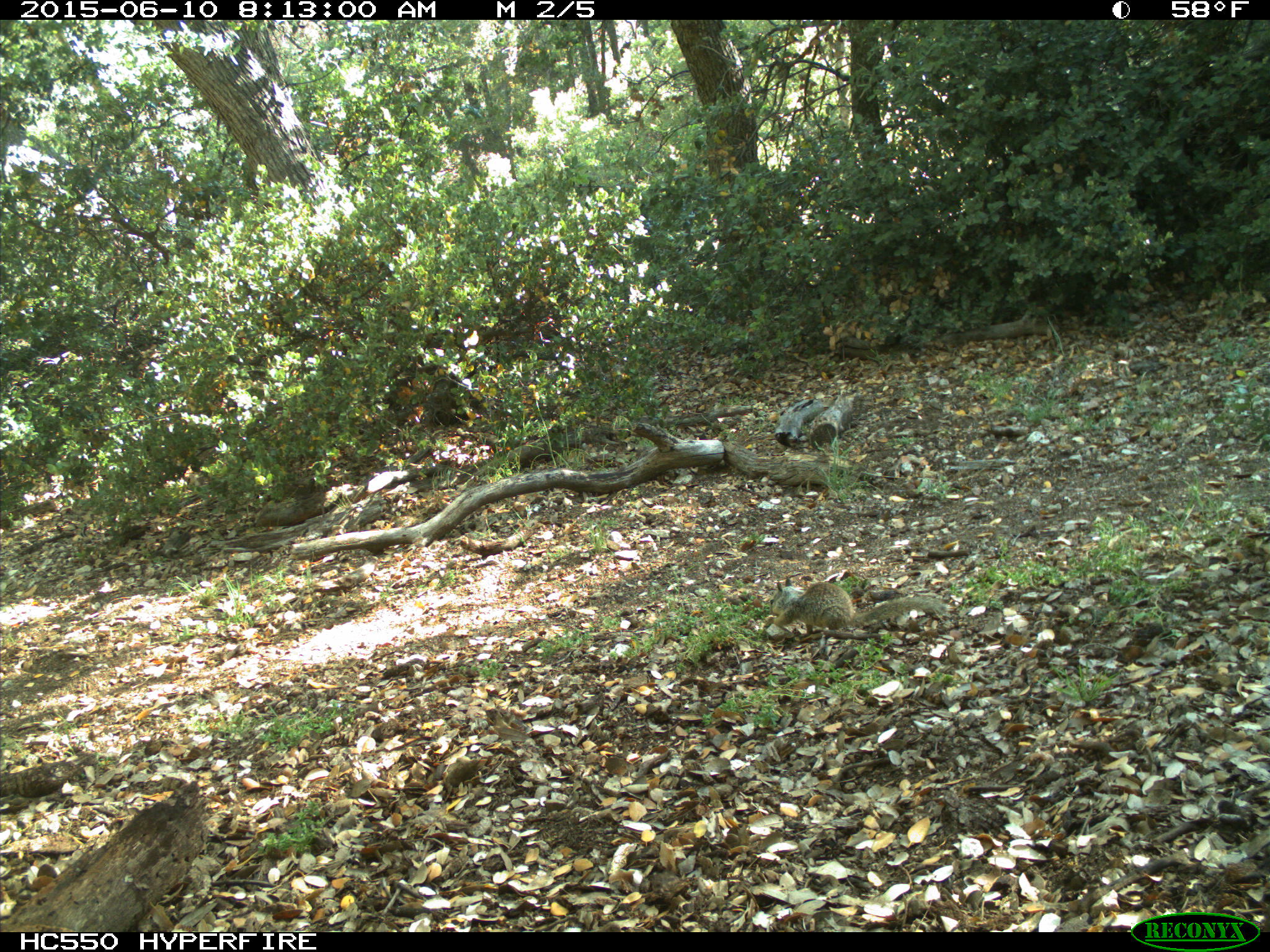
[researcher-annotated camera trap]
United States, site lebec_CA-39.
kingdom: Animalia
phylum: Chordata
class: Mammalia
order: Rodentia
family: Sciuridae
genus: Otospermophilus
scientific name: Otospermophilus beecheyi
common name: california ground squirrel